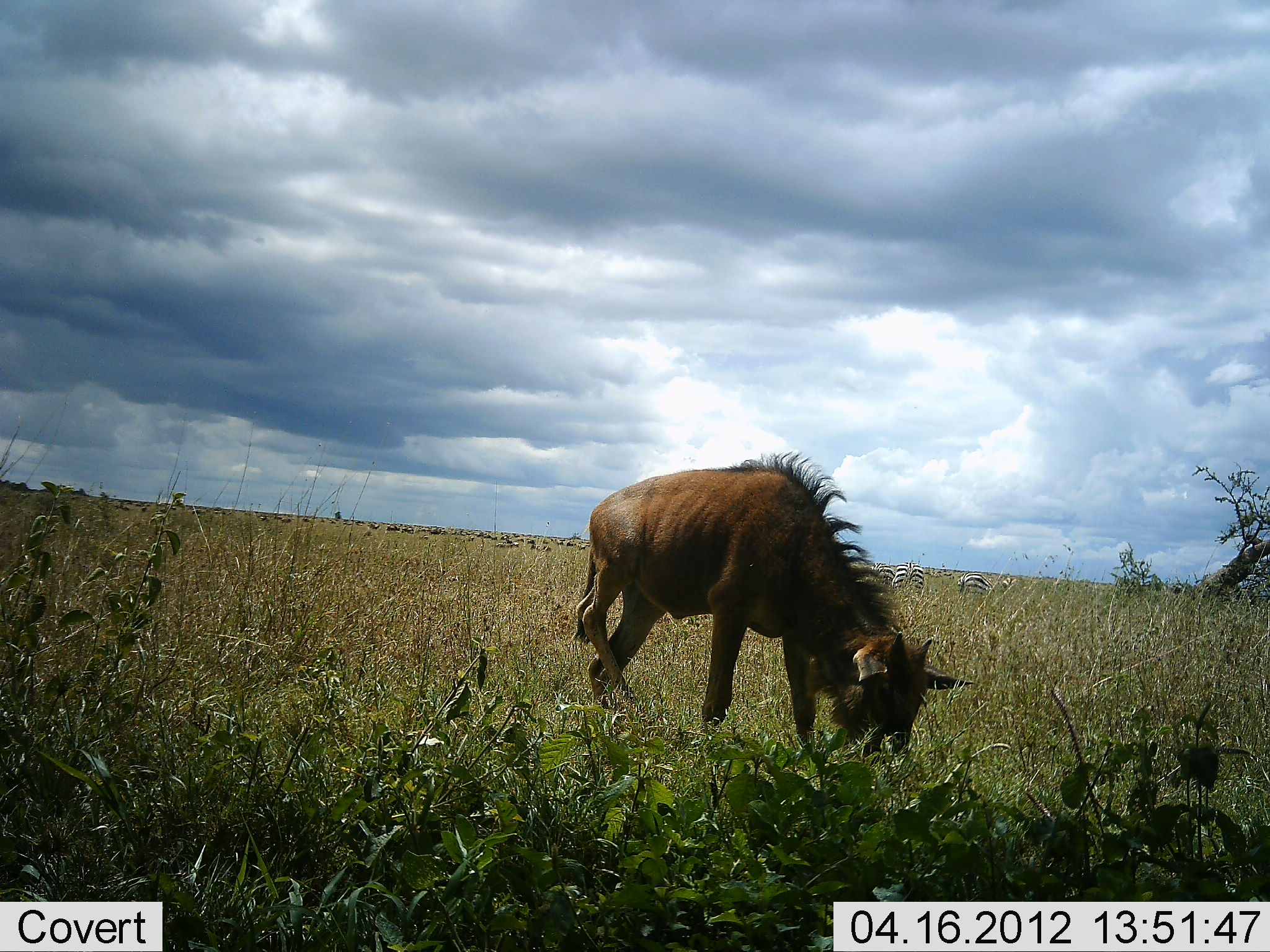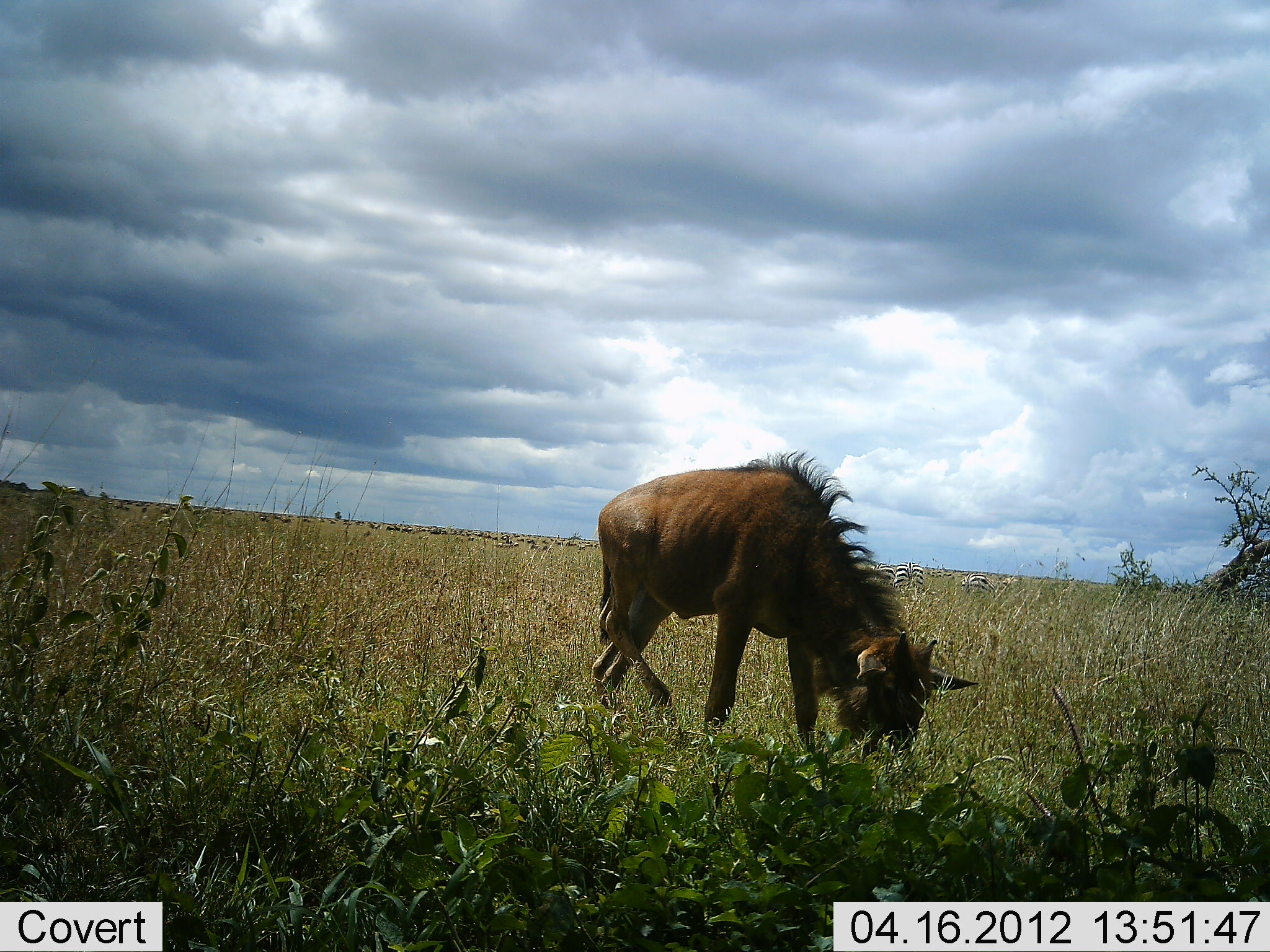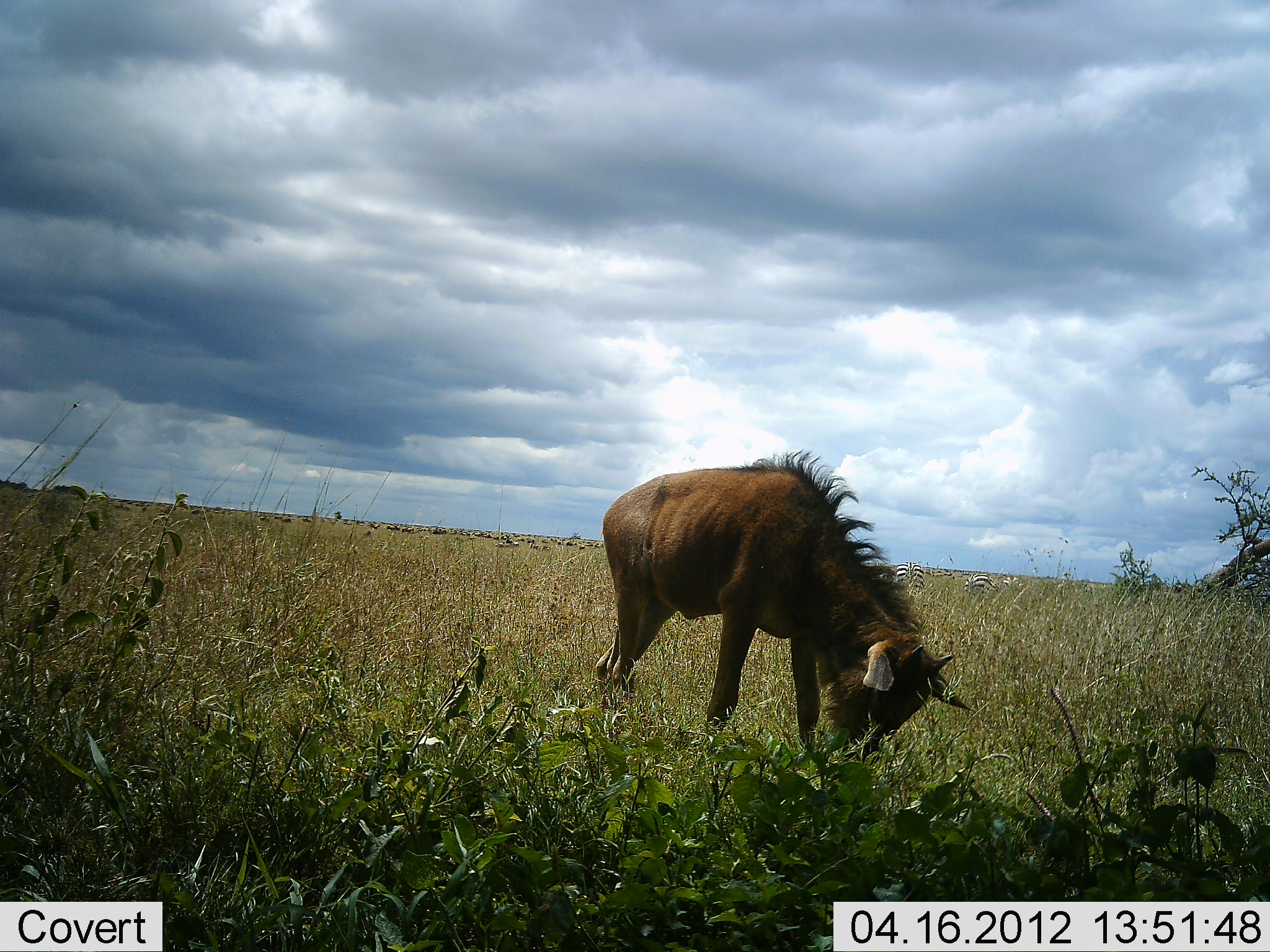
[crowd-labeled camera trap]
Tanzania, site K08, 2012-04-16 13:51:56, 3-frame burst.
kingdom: Animalia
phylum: Chordata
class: Mammalia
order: Artiodactyla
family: Bovidae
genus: Connochaetes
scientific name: Connochaetes taurinus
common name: blue wildebeest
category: wildebeest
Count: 1.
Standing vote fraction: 33%.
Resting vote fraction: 0%.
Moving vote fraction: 11%.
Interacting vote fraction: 0%.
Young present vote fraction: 22%.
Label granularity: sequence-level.